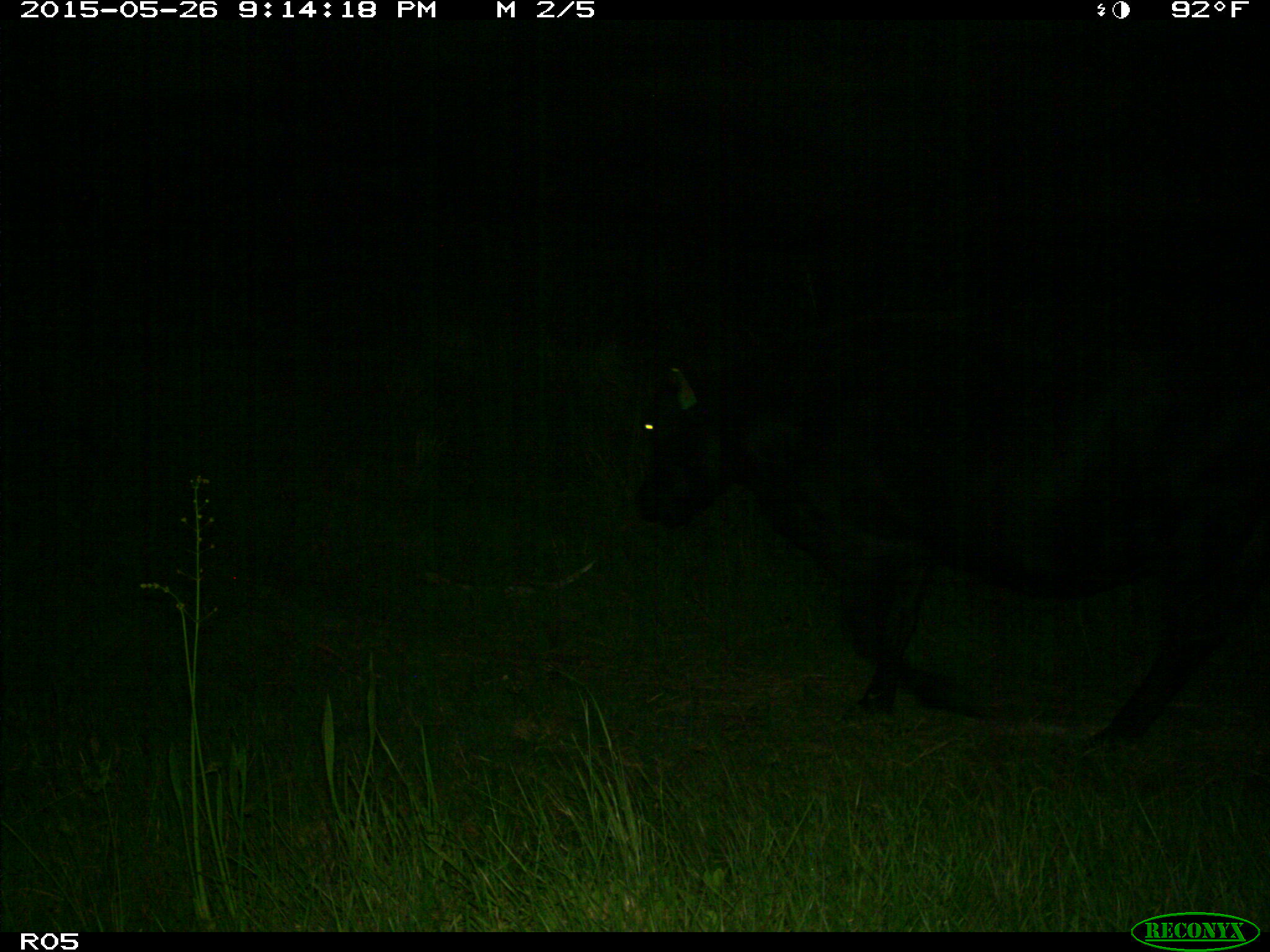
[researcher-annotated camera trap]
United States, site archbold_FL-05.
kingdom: Animalia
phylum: Chordata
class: Mammalia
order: Artiodactyla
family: Bovidae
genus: Bos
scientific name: Bos taurus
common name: domestic cow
Bos taurus (domestic cow).